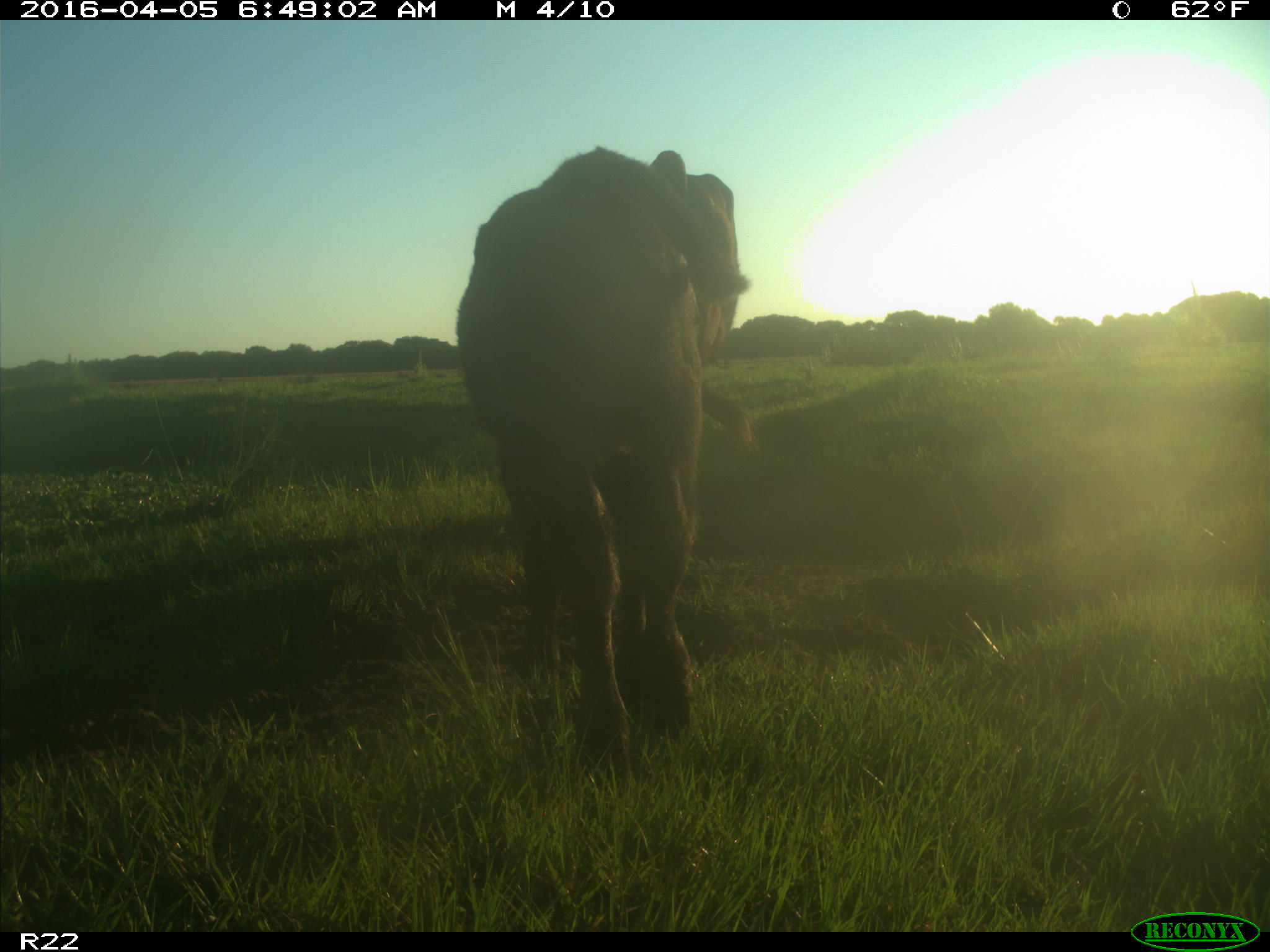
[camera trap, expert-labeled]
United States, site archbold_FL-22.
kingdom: Animalia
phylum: Chordata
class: Mammalia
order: Artiodactyla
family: Bovidae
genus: Bos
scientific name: Bos taurus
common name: domestic cow